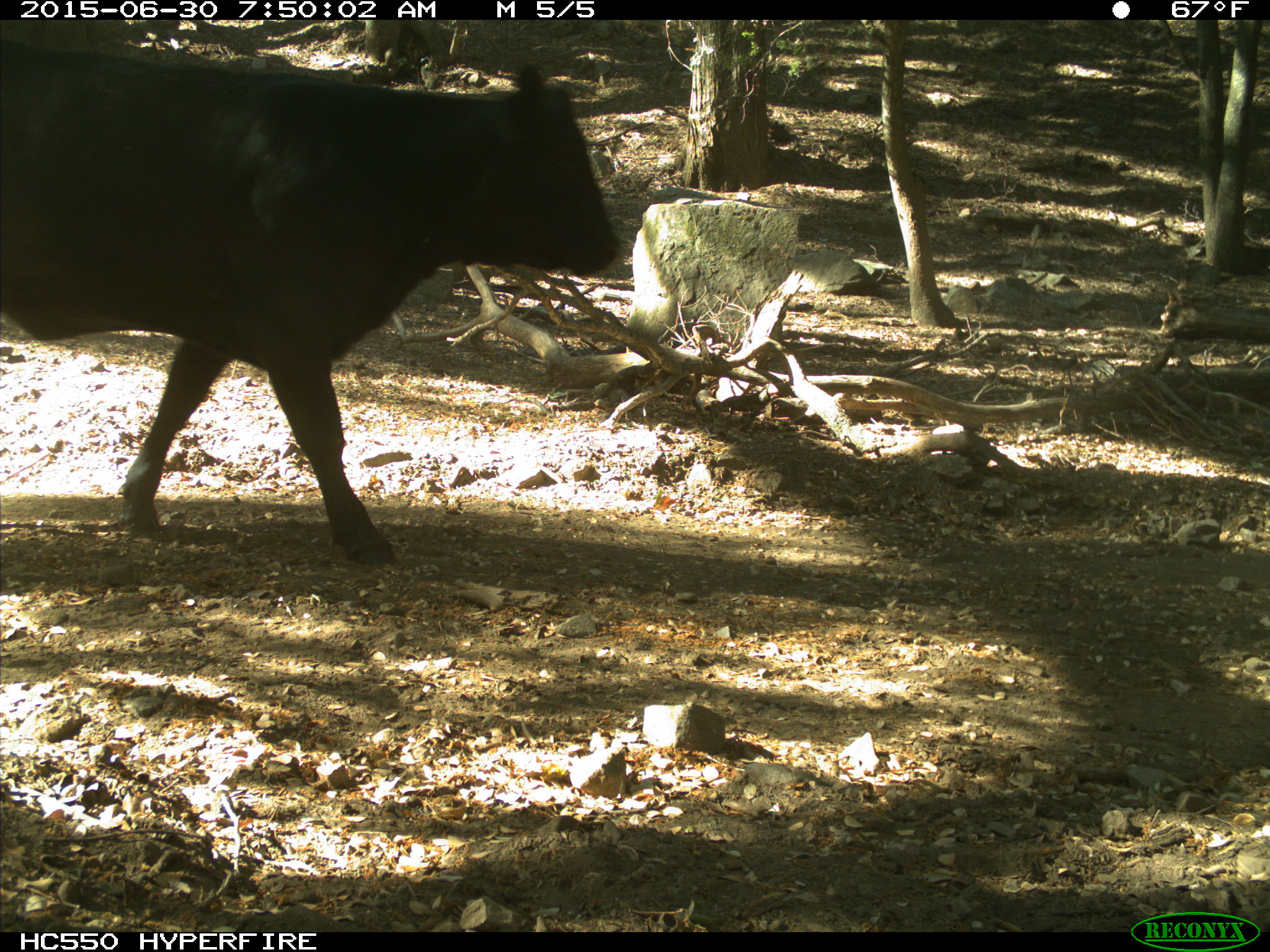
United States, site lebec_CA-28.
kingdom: Animalia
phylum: Chordata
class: Mammalia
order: Artiodactyla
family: Bovidae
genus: Bos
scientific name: Bos taurus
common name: domestic cow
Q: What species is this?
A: Bos taurus (domestic cow).